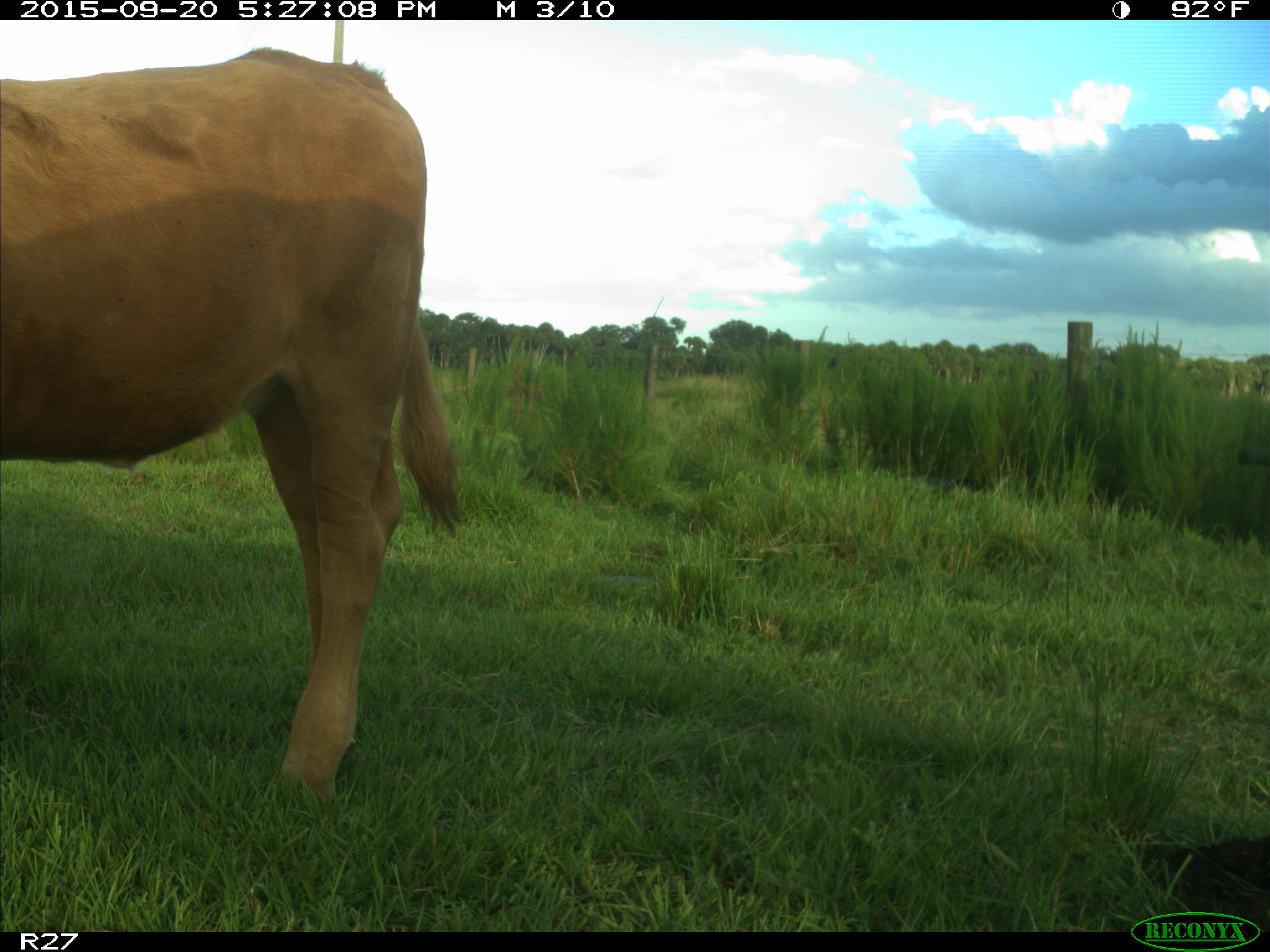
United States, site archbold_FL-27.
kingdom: Animalia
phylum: Chordata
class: Mammalia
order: Artiodactyla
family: Bovidae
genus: Bos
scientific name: Bos taurus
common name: domestic cow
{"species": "Bos taurus (domestic cow)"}